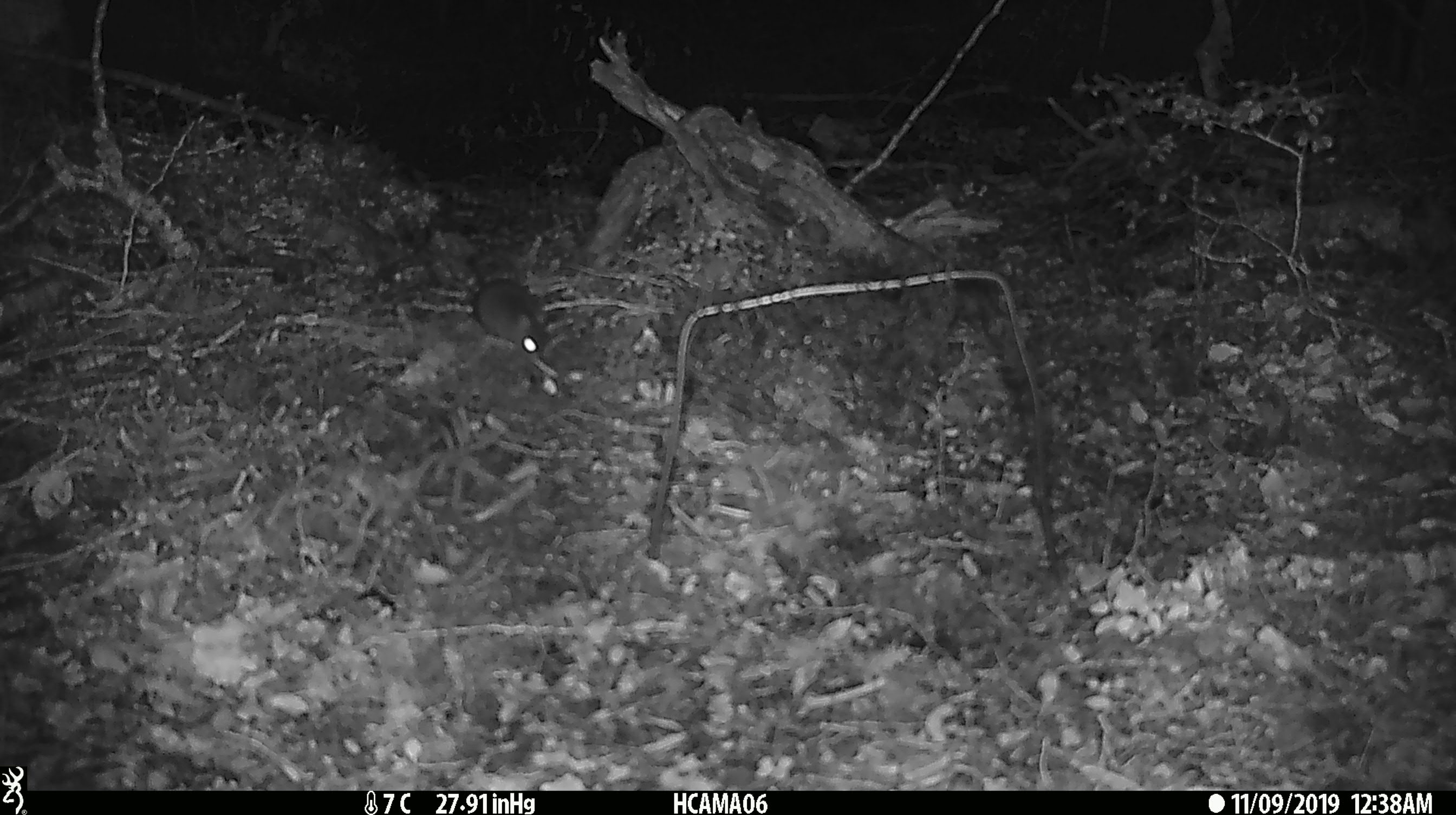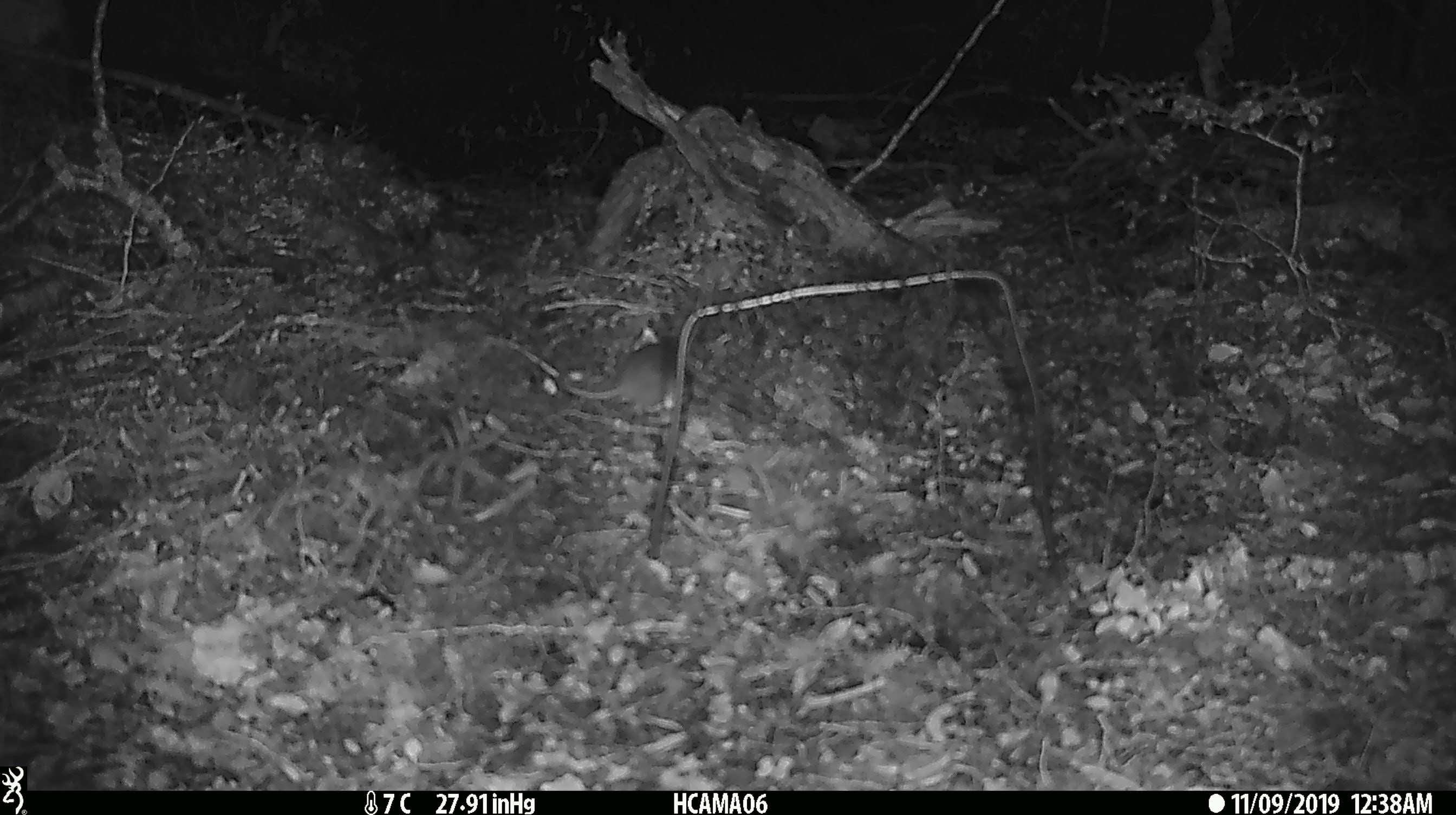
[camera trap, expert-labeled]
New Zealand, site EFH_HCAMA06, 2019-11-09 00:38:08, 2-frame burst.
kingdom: Animalia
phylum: Chordata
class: Mammalia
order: Rodentia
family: Muridae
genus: Mus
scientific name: Mus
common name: mouse